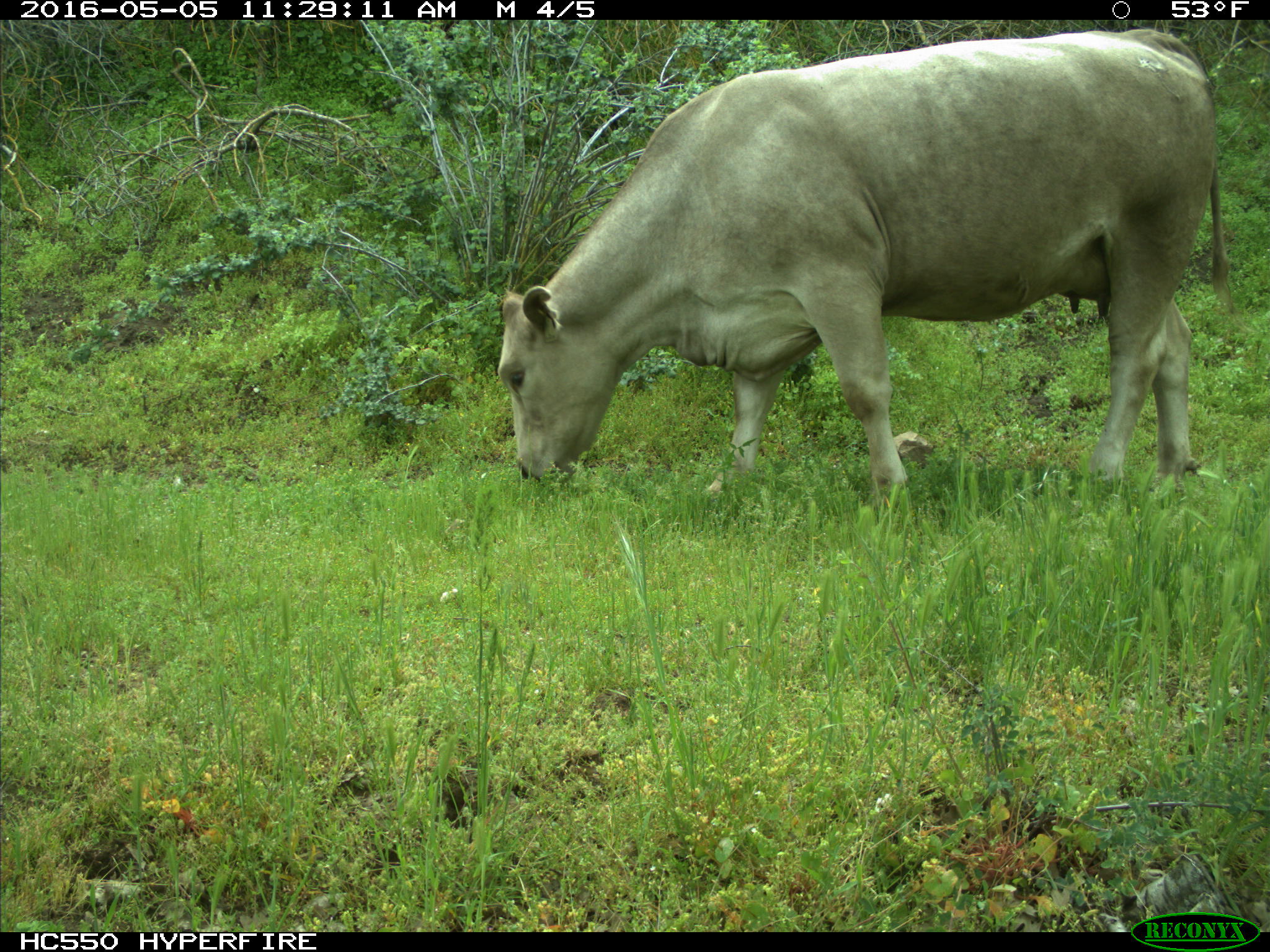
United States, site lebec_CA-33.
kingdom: Animalia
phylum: Chordata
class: Mammalia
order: Artiodactyla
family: Bovidae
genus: Bos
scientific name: Bos taurus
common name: domestic cow